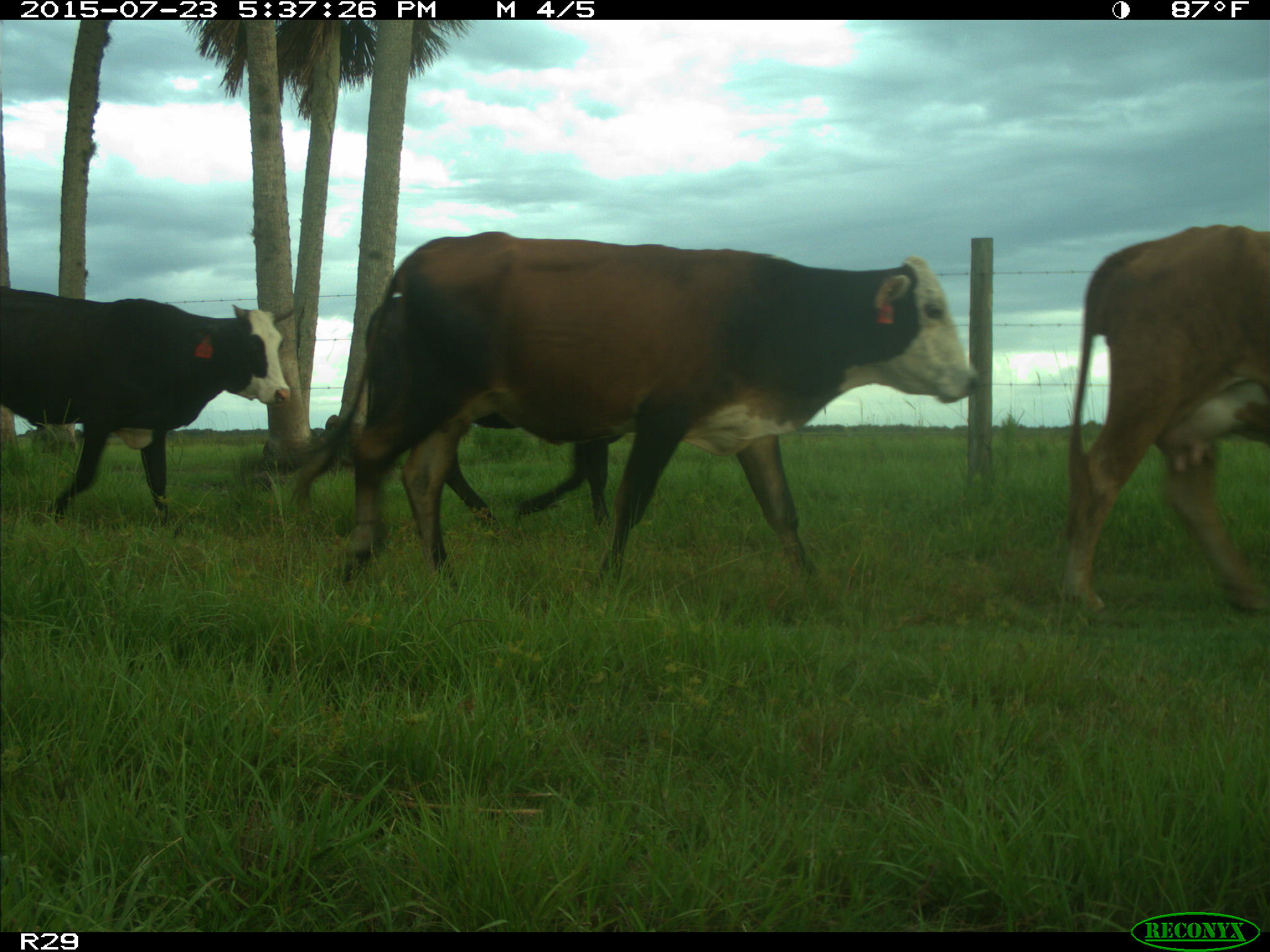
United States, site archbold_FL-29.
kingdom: Animalia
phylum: Chordata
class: Mammalia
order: Artiodactyla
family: Bovidae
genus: Bos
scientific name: Bos taurus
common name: domestic cow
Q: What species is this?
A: Bos taurus (domestic cow).